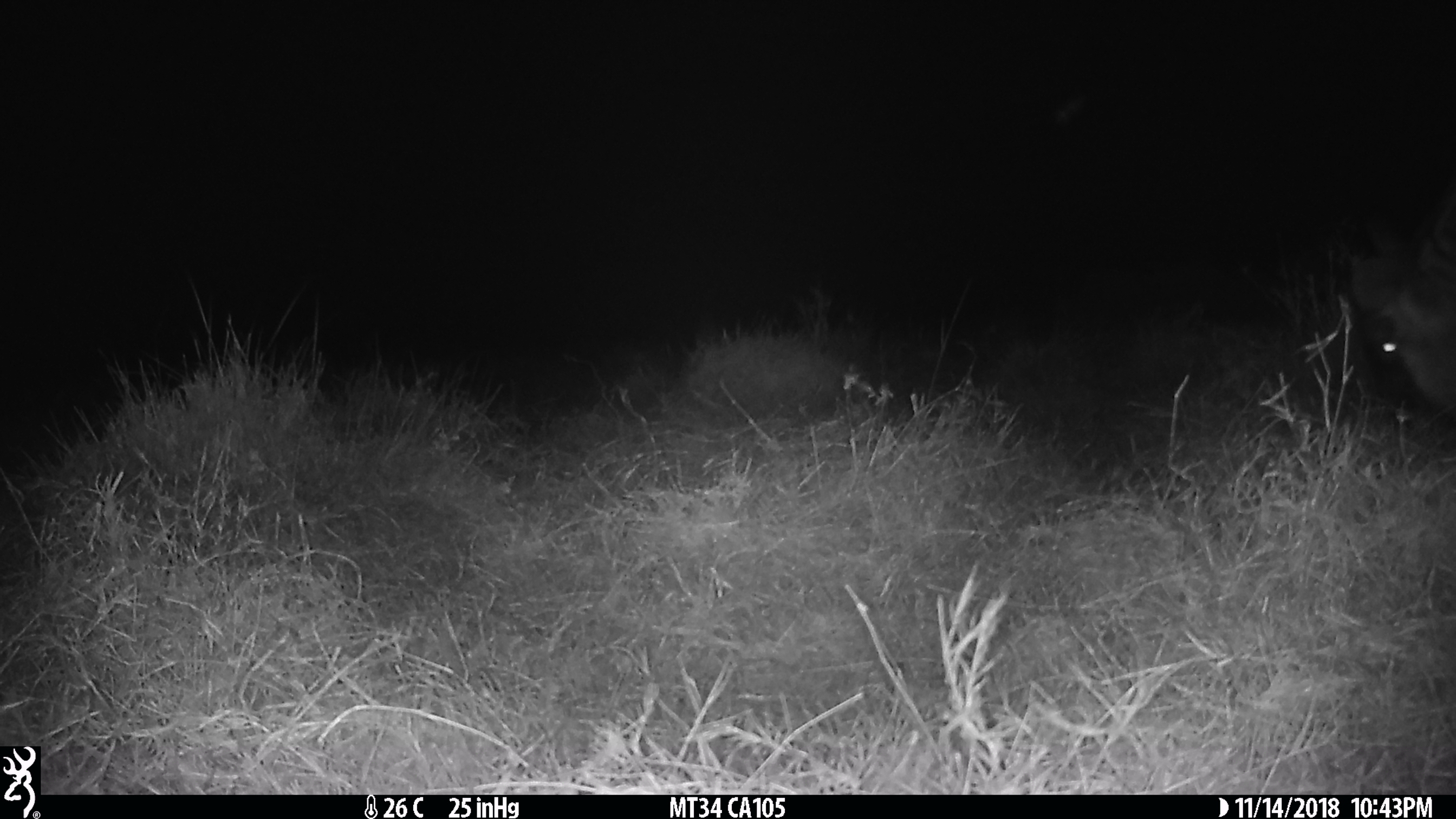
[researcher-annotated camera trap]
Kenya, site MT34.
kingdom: Animalia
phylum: Chordata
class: Mammalia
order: Artiodactyla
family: Bovidae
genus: Connochaetes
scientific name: Connochaetes taurinus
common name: blue wildebeest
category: wildebeest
Wildebeest (blue wildebeest) (Connochaetes taurinus).